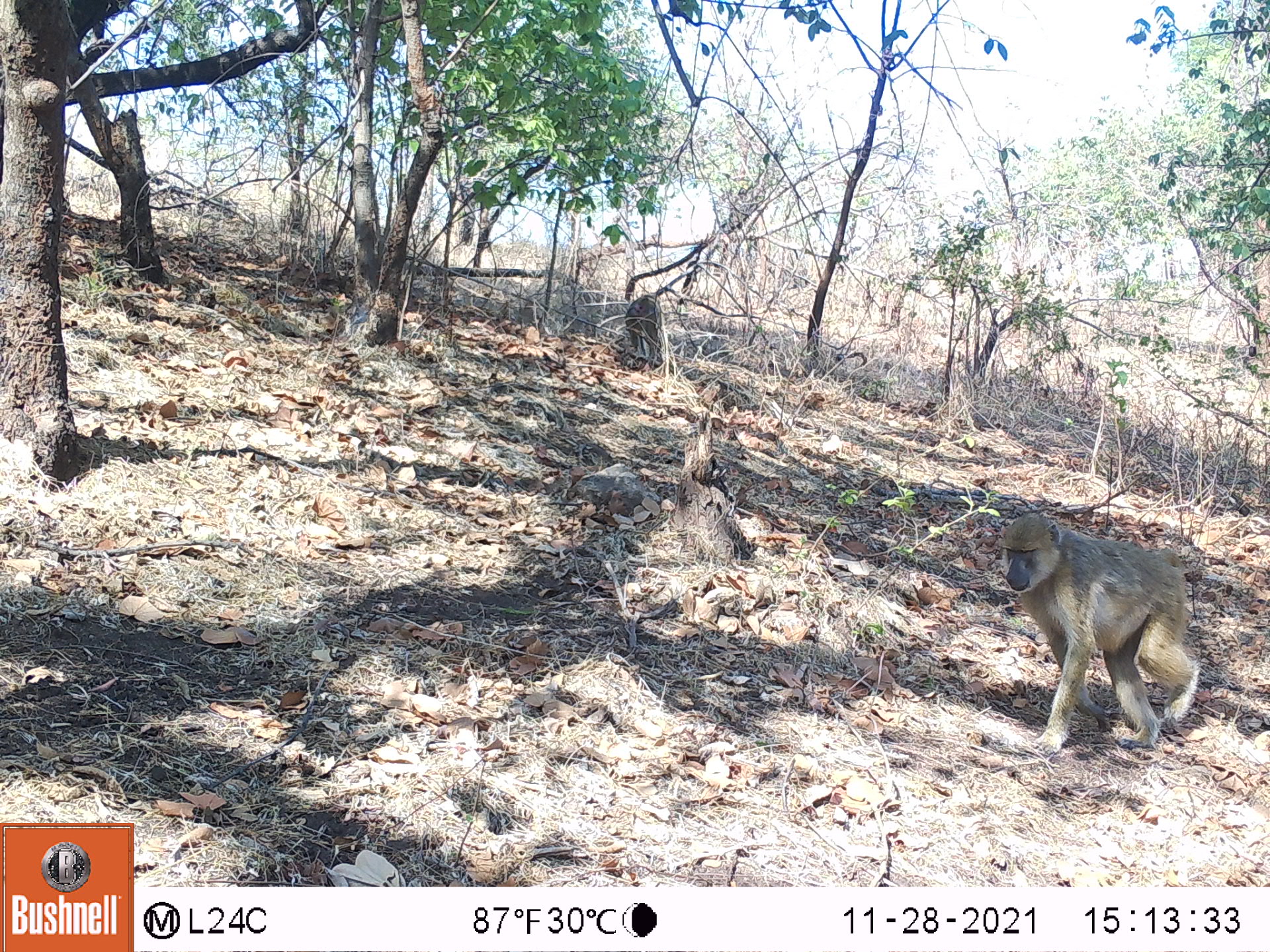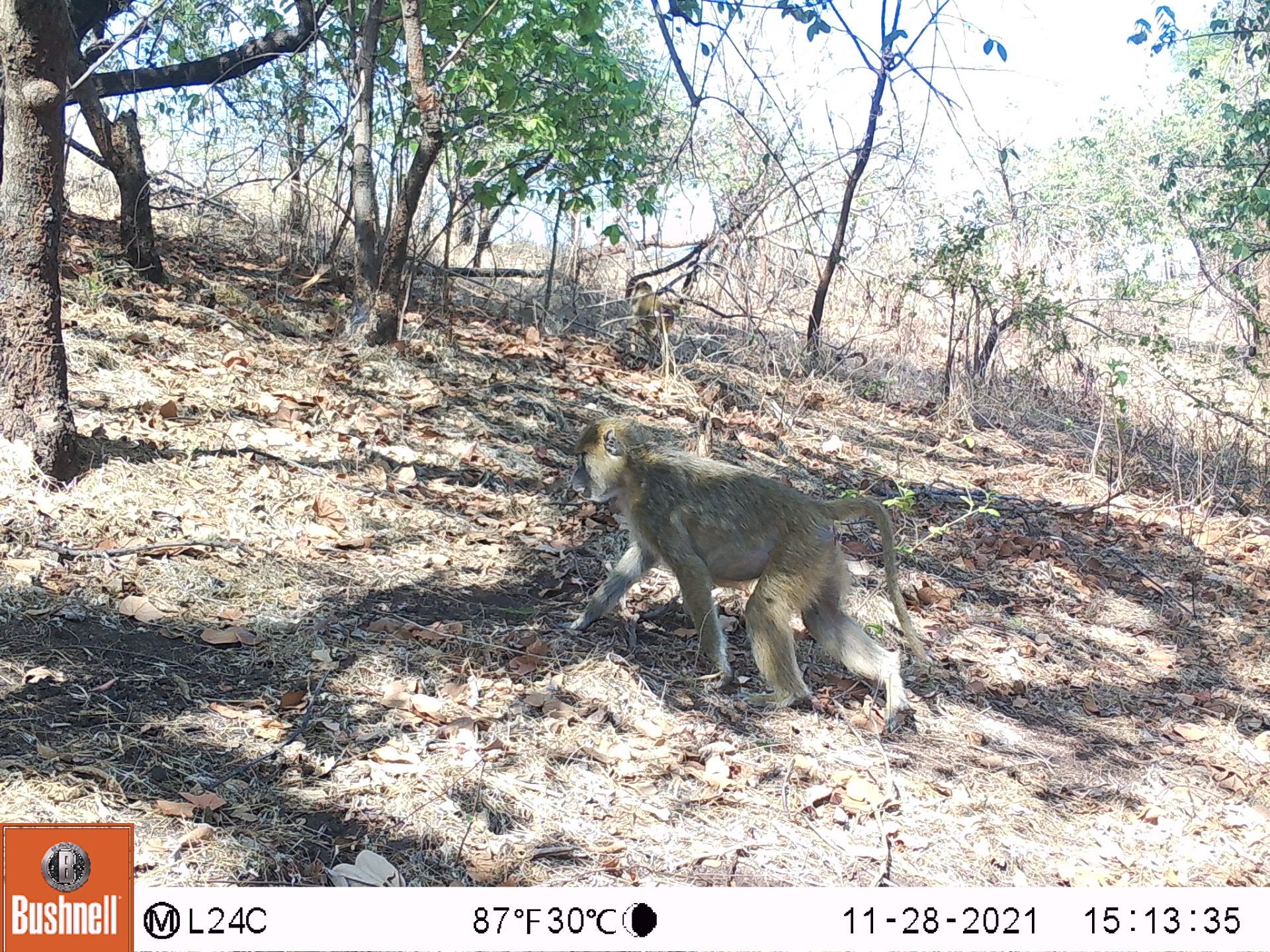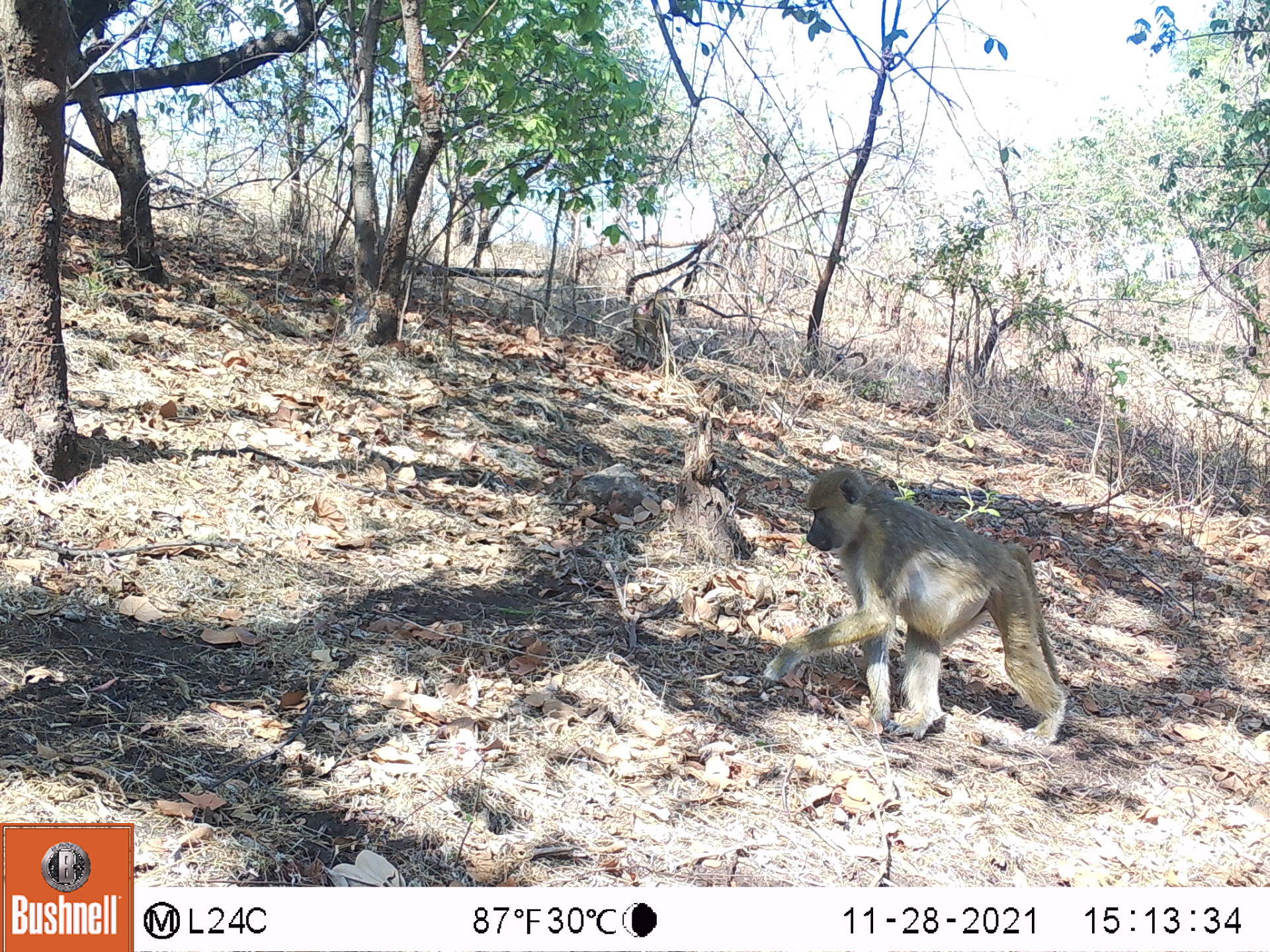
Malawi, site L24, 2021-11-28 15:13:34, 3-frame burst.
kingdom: Animalia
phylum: Chordata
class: Mammalia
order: Primates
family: Cercopithecidae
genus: Papio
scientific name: Papio cynocephalus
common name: yellow baboon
Yellow baboon (Papio cynocephalus), count 2.